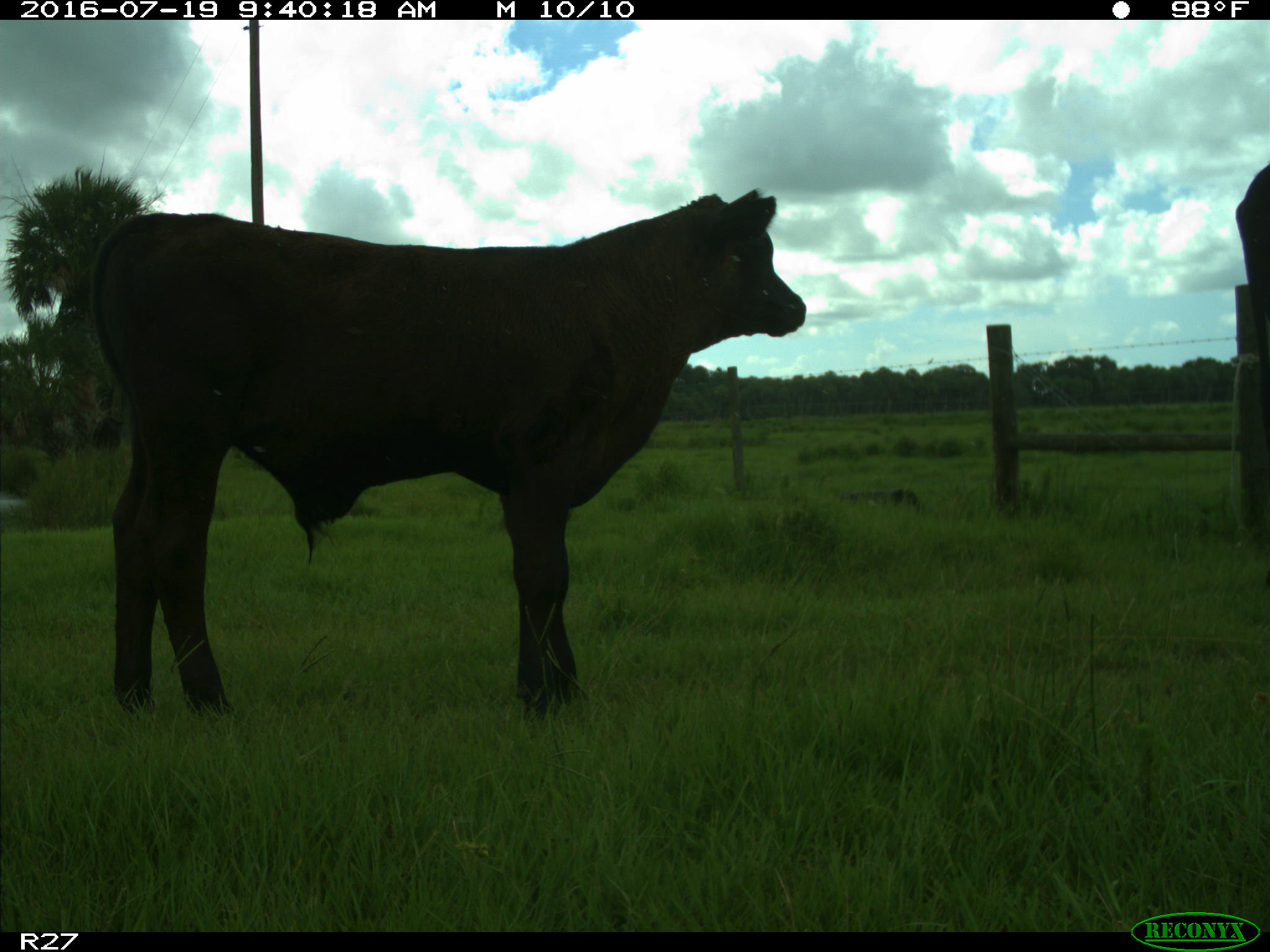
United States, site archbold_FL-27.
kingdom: Animalia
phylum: Chordata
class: Mammalia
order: Artiodactyla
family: Bovidae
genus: Bos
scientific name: Bos taurus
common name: domestic cow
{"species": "Bos taurus (domestic cow)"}